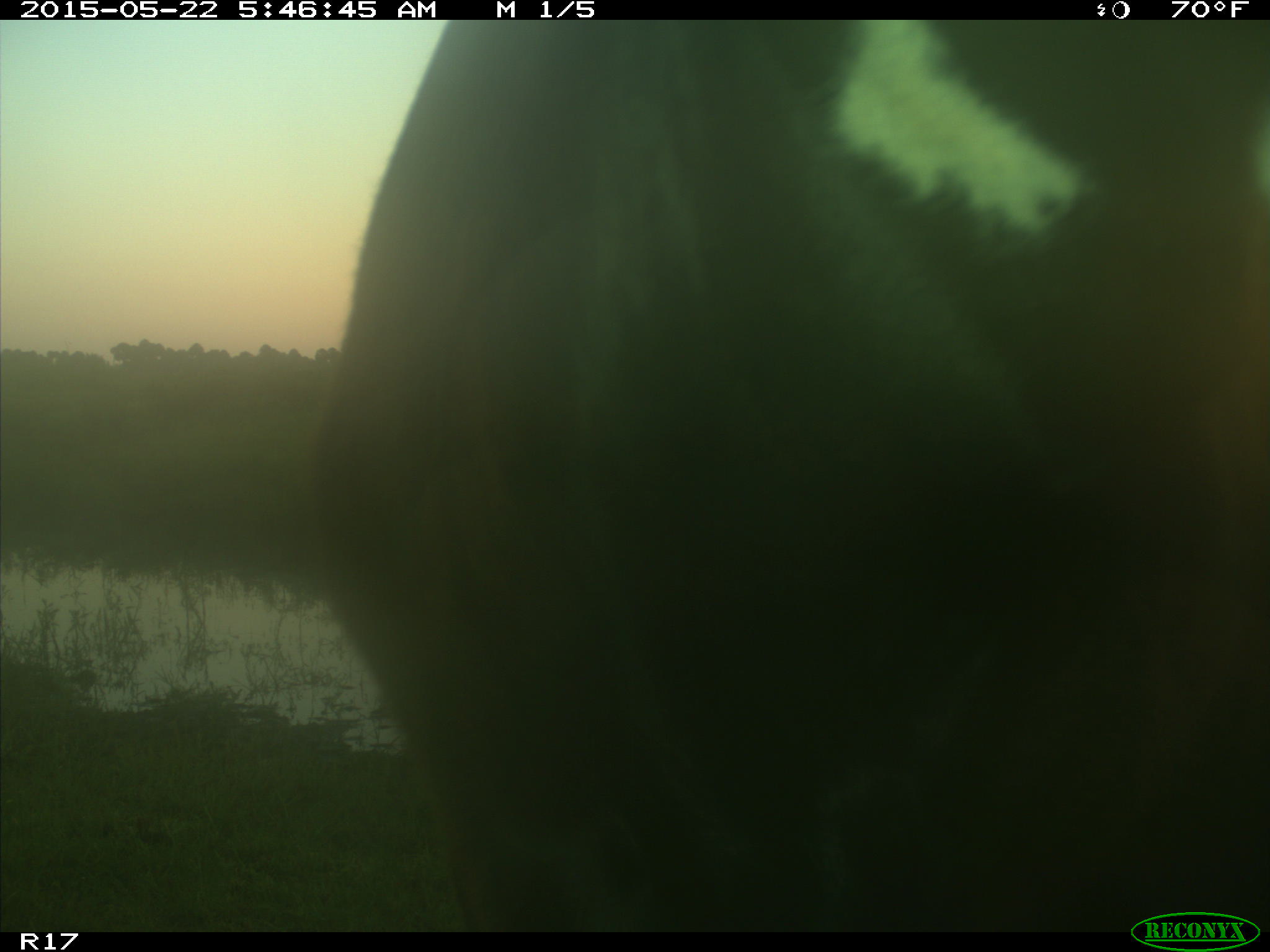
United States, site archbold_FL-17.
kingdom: Animalia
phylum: Chordata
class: Mammalia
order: Artiodactyla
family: Bovidae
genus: Bos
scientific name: Bos taurus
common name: domestic cow